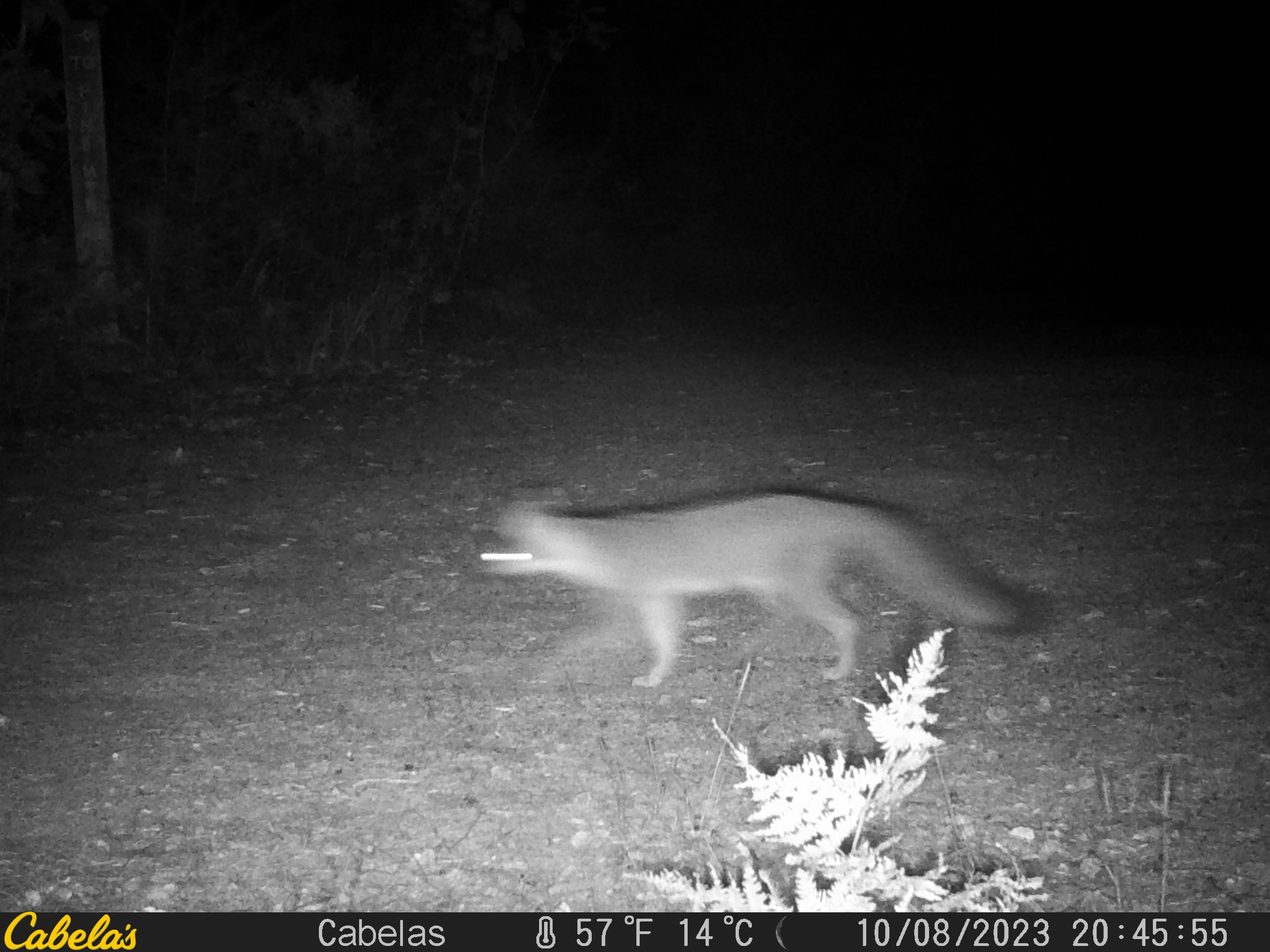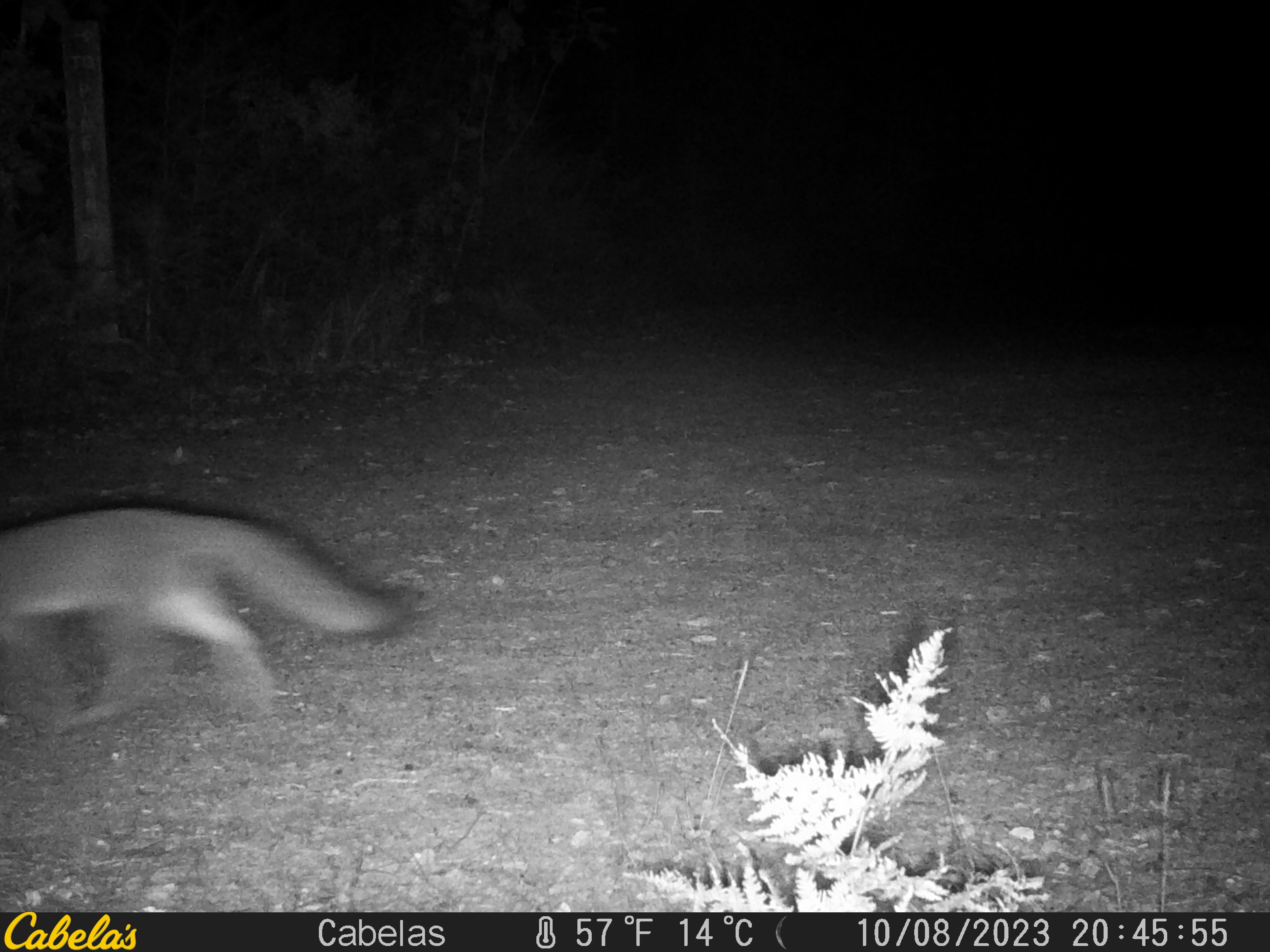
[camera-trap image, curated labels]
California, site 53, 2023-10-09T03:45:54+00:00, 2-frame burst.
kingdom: Animalia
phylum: Chordata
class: Mammalia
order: Carnivora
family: Canidae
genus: Urocyon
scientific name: Urocyon cinereoargenteus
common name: gray fox